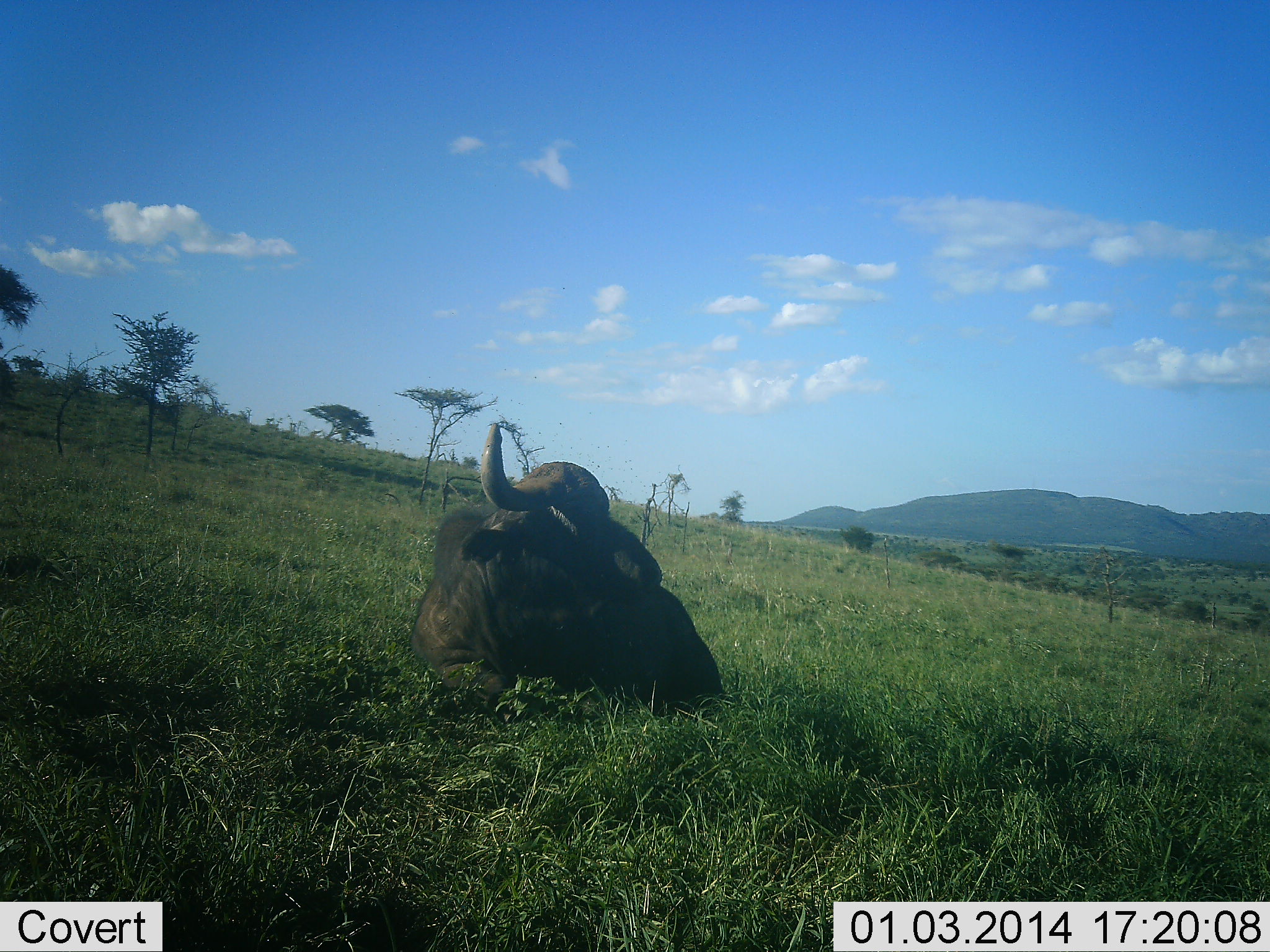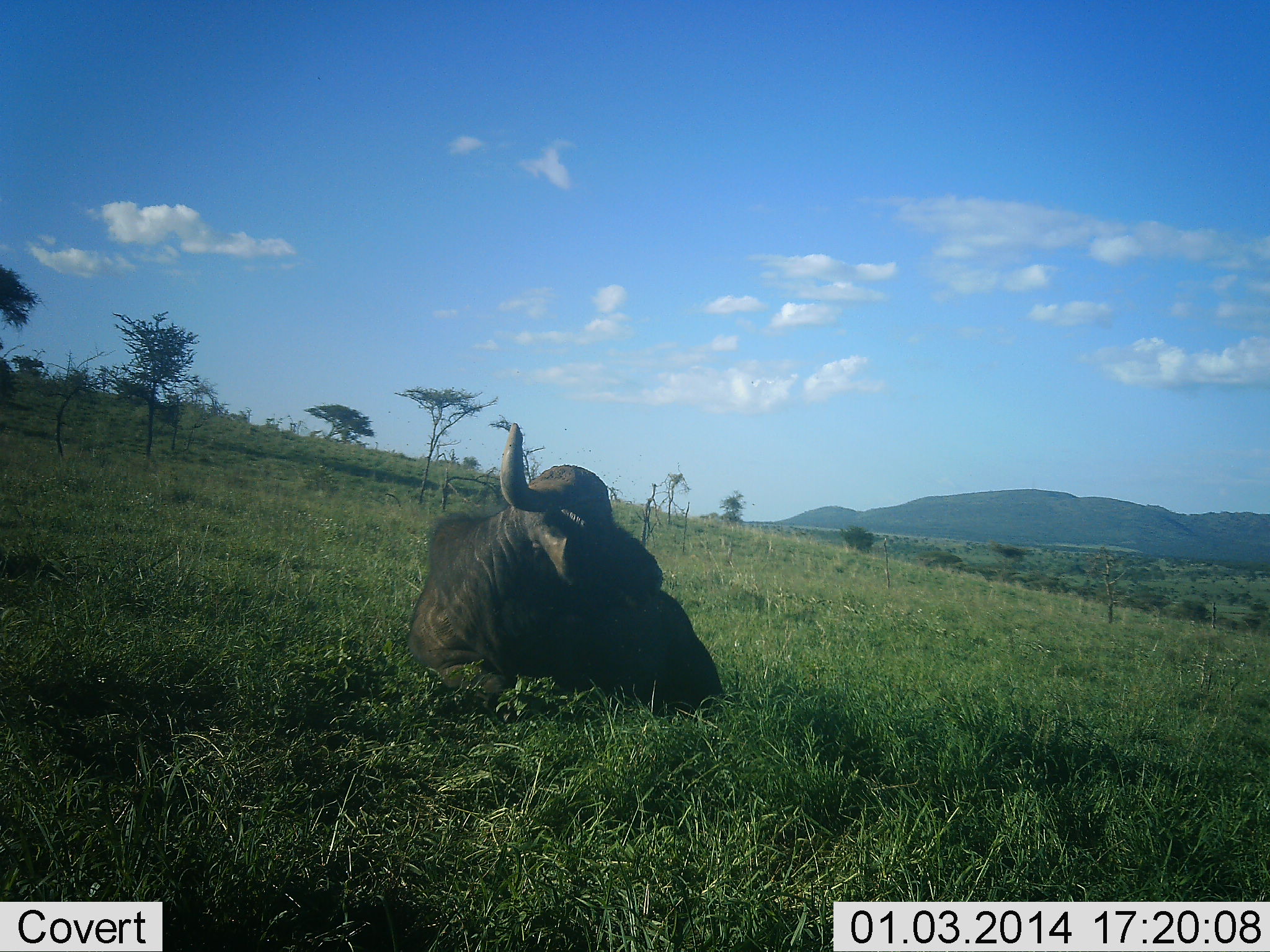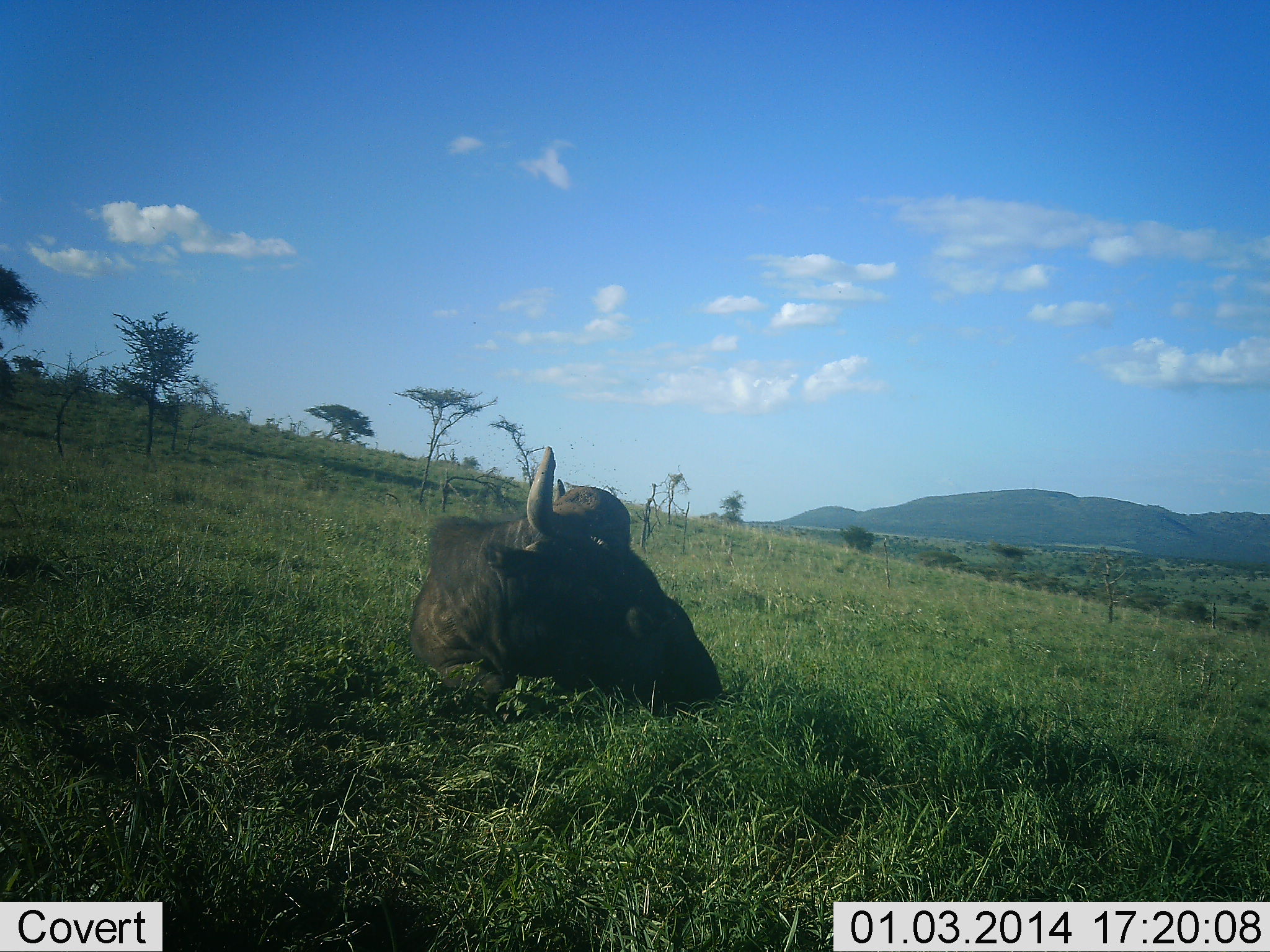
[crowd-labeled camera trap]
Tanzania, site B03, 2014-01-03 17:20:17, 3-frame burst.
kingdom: Animalia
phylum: Chordata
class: Mammalia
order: Artiodactyla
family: Bovidae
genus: Syncerus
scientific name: Syncerus caffer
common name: cape buffalo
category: buffalo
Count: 1.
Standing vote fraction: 0%.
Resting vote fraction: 100%.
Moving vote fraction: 0%.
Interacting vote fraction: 0%.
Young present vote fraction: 0%.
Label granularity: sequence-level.